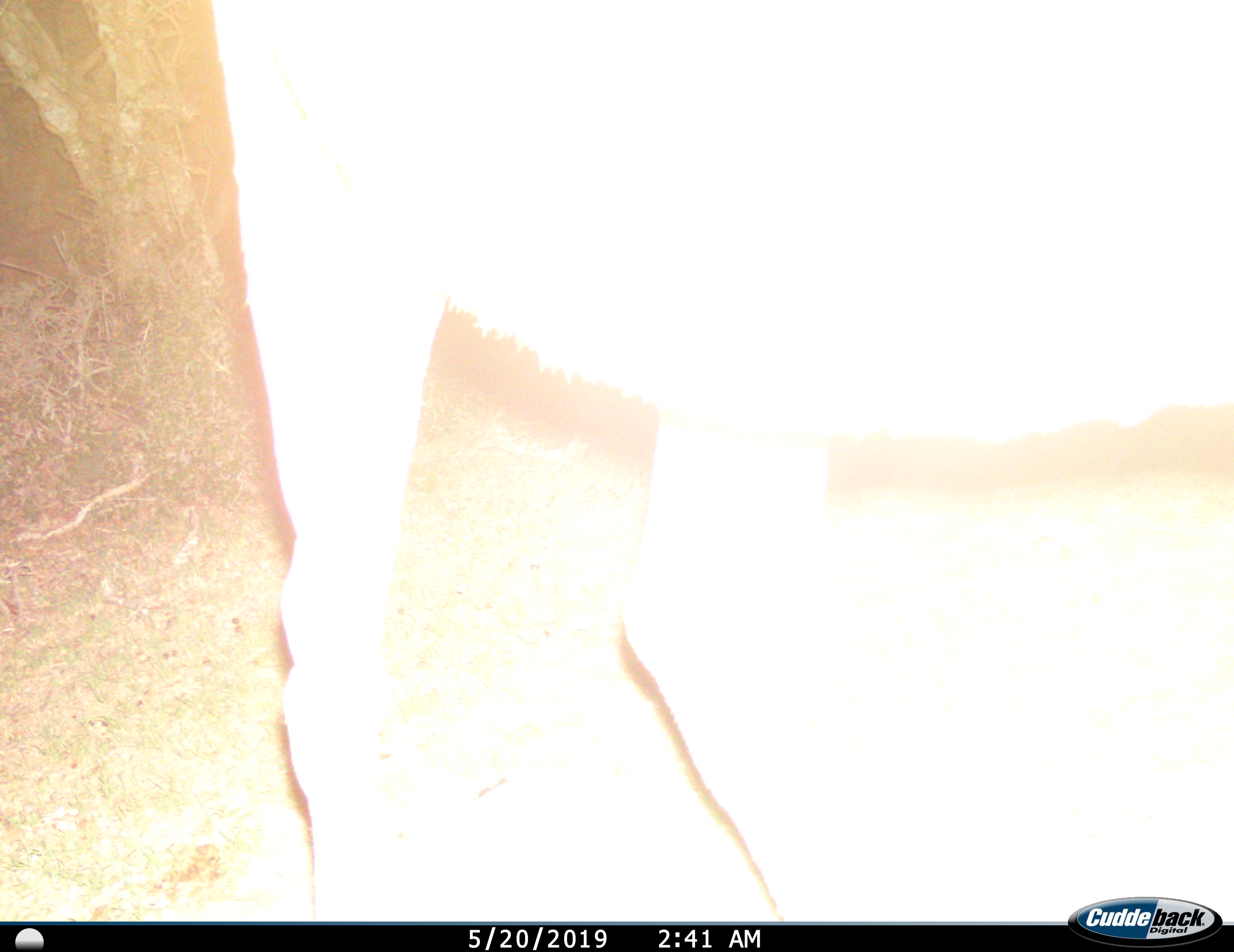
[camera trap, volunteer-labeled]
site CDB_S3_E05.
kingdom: Animalia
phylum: Chordata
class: Mammalia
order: Artiodactyla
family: Bovidae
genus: Tragelaphus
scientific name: Tragelaphus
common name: kudu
Kudu (Tragelaphus), count 1. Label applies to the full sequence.